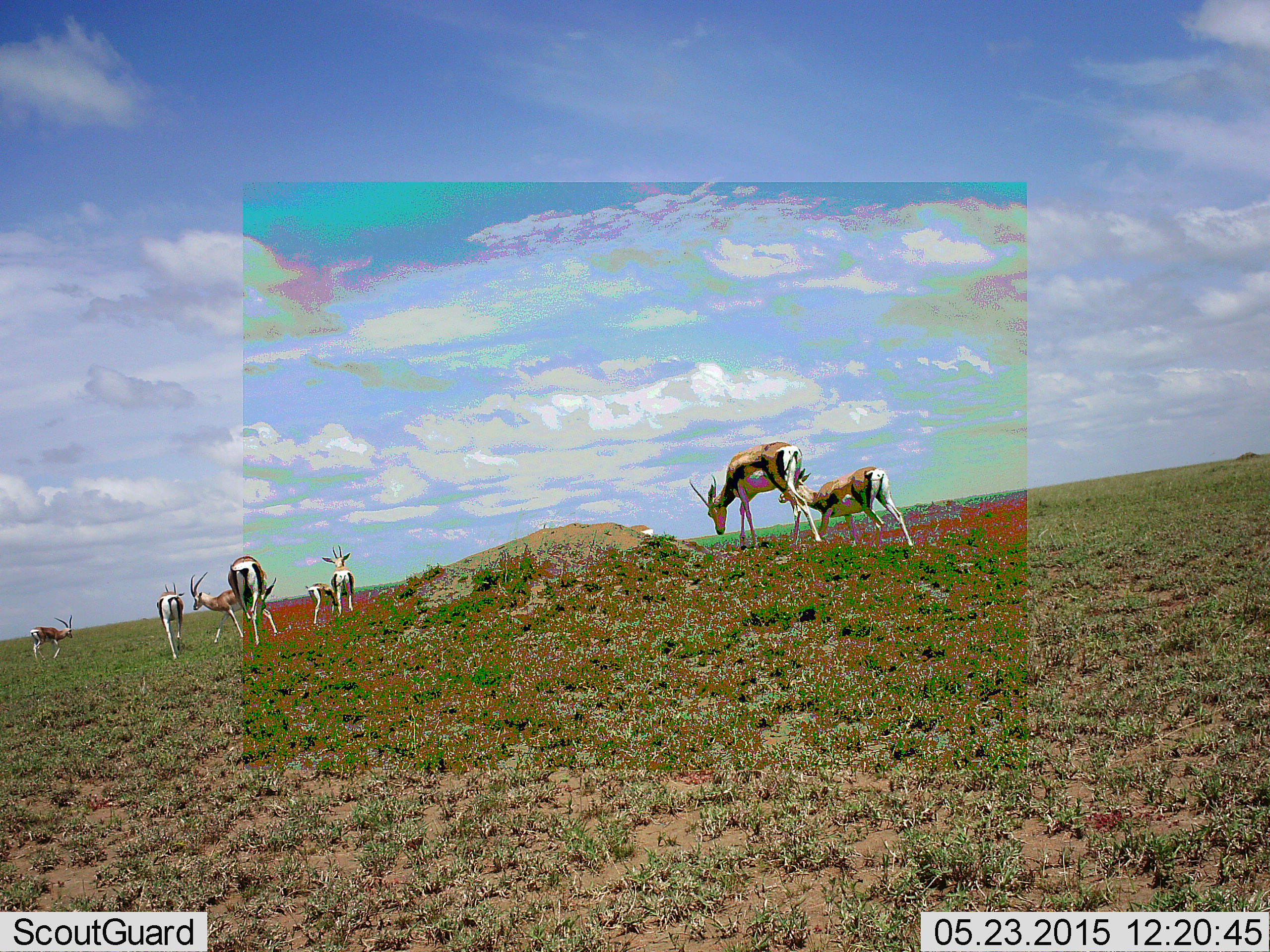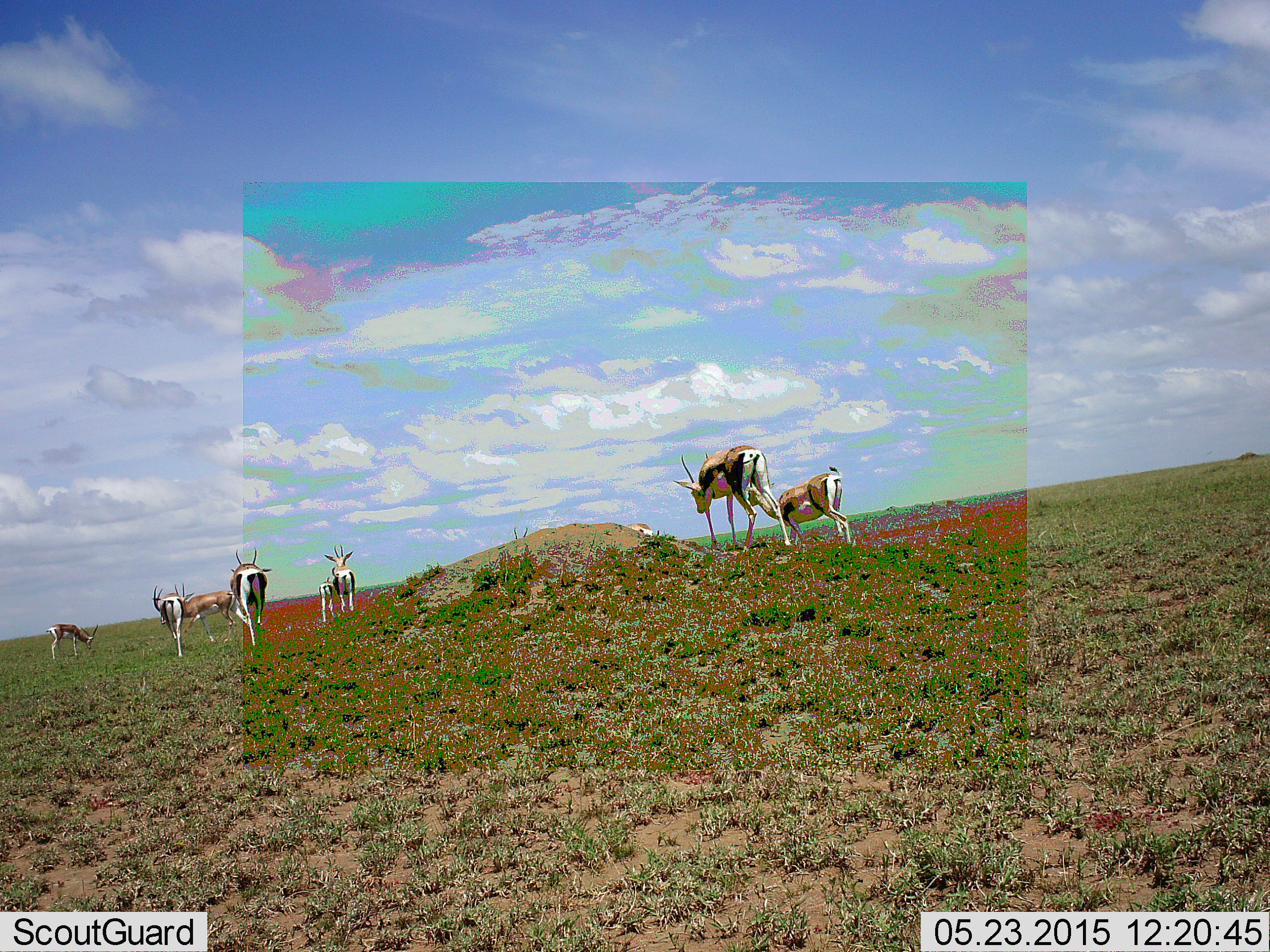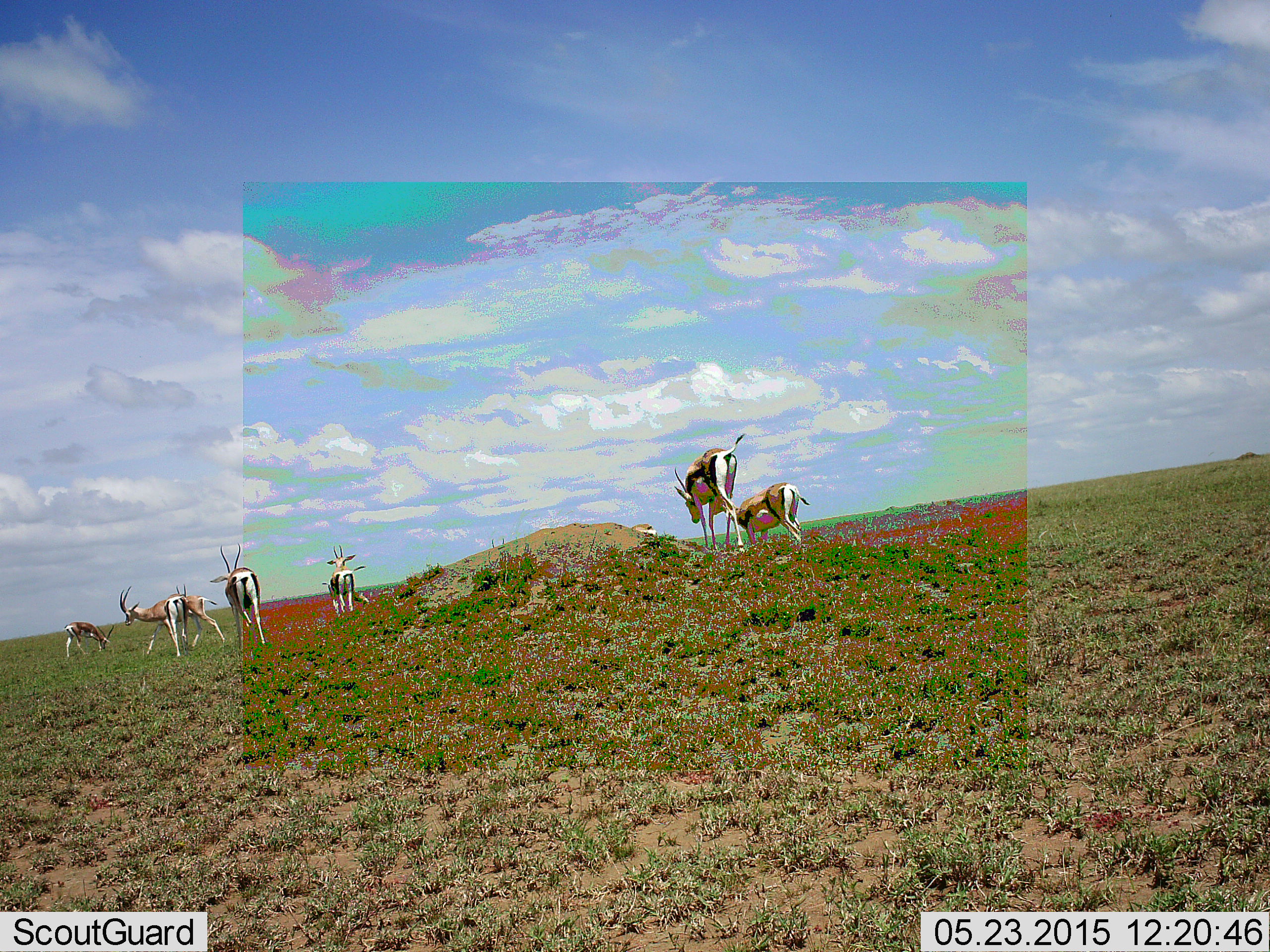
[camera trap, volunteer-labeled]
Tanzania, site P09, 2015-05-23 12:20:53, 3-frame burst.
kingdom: Animalia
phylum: Chordata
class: Mammalia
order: Artiodactyla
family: Bovidae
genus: Eudorcas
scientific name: Eudorcas thomsonii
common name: thomson's gazelle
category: gazellethomsons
Gazellethomsons (thomson's gazelle) (Eudorcas thomsonii), count 9. Behavior (volunteer vote fractions): standing 50%, resting 0%, moving 80%, interacting 10%. Young present (vote fraction): 10%. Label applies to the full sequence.